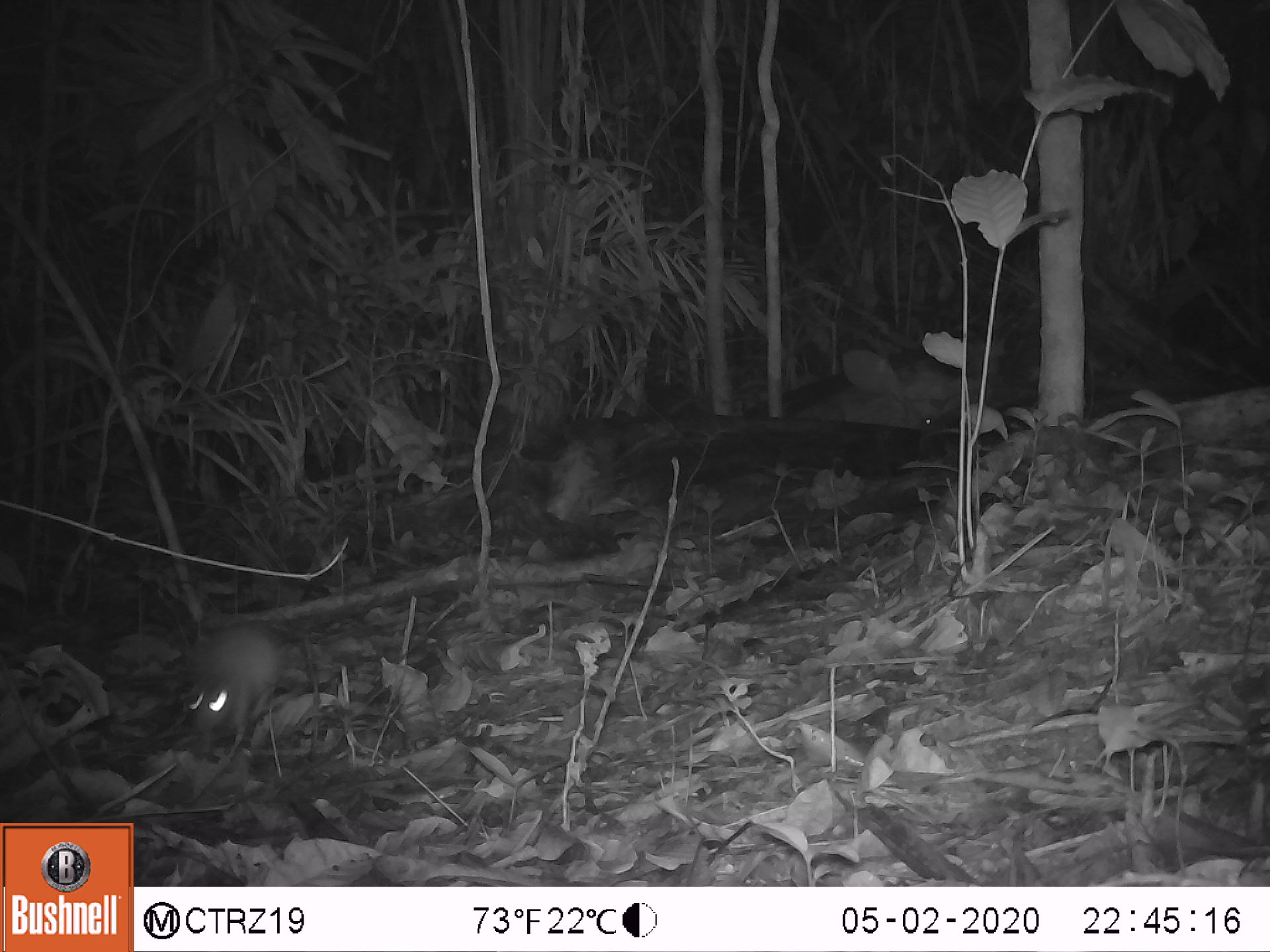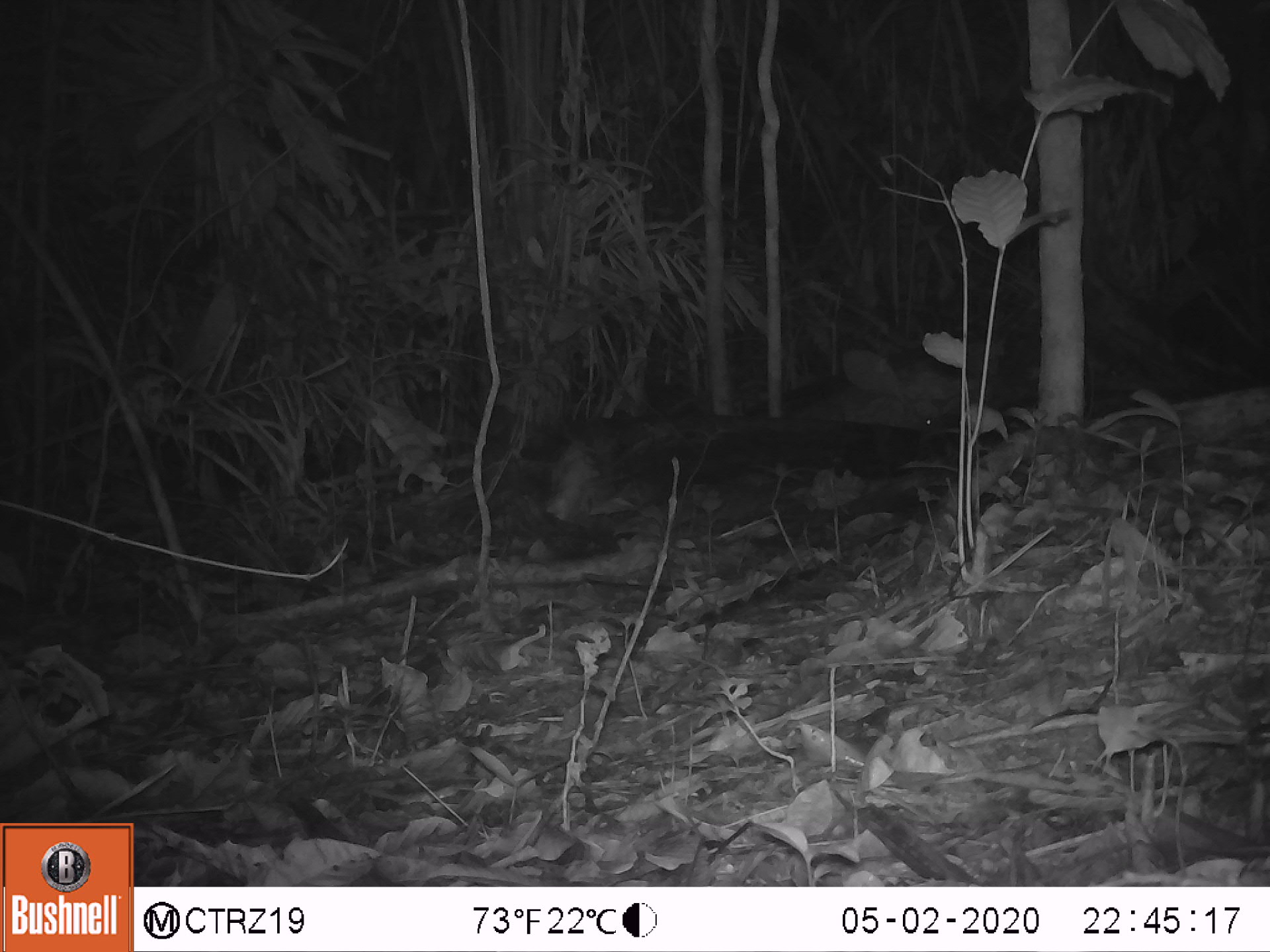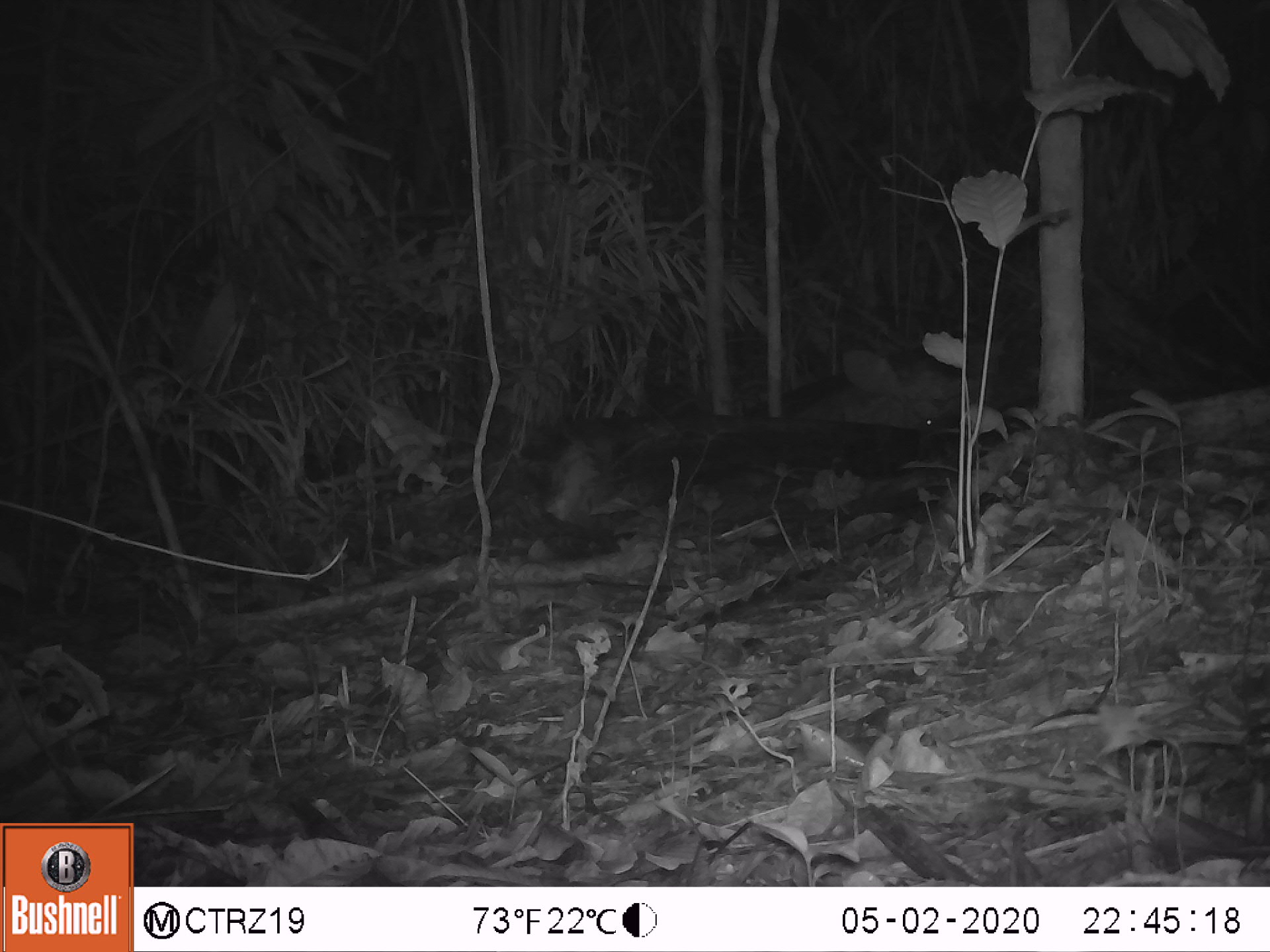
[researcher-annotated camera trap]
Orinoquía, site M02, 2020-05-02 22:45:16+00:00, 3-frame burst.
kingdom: Animalia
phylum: Chordata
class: Mammalia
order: Rodentia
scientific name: Rodentia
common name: rodent